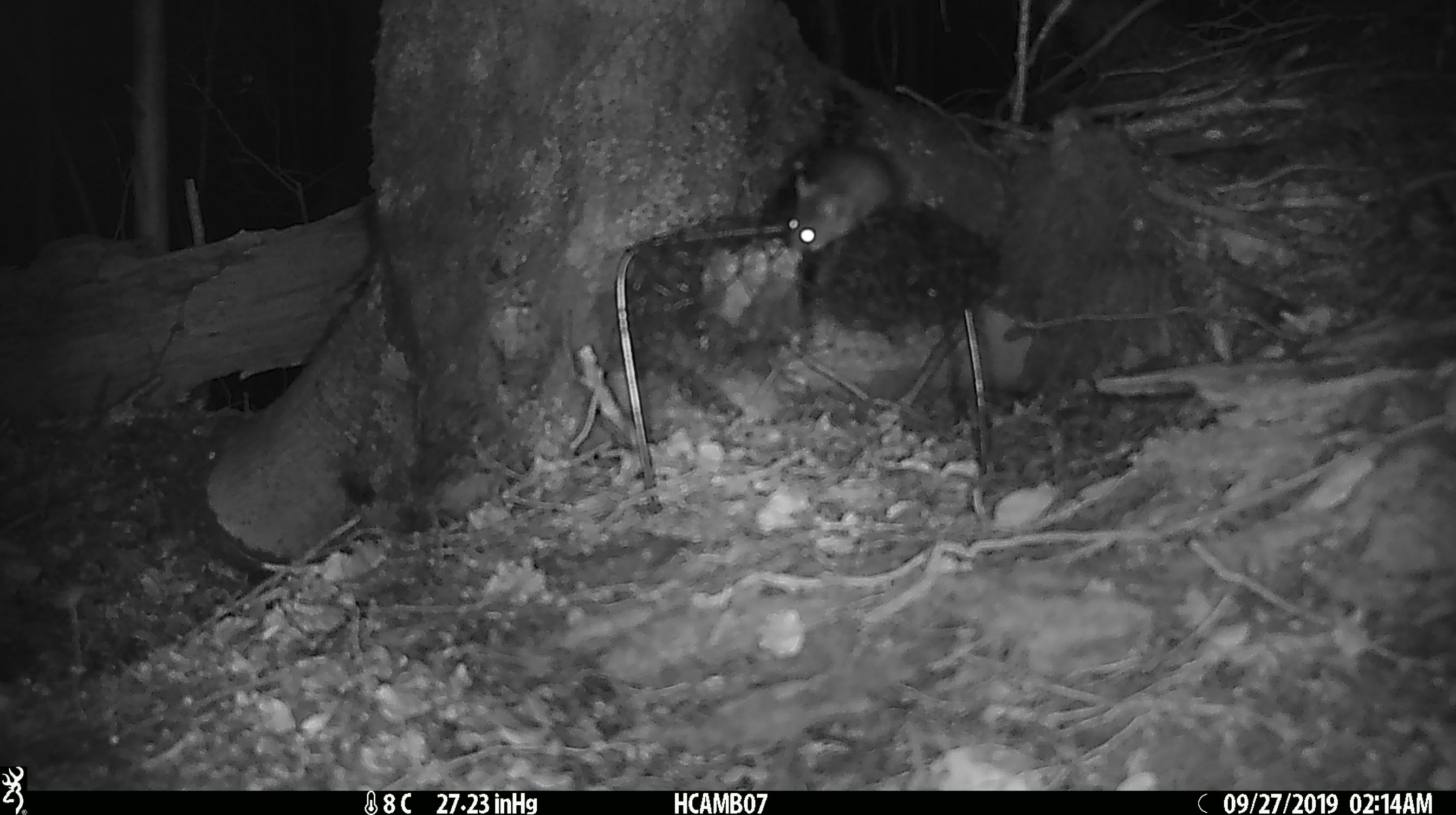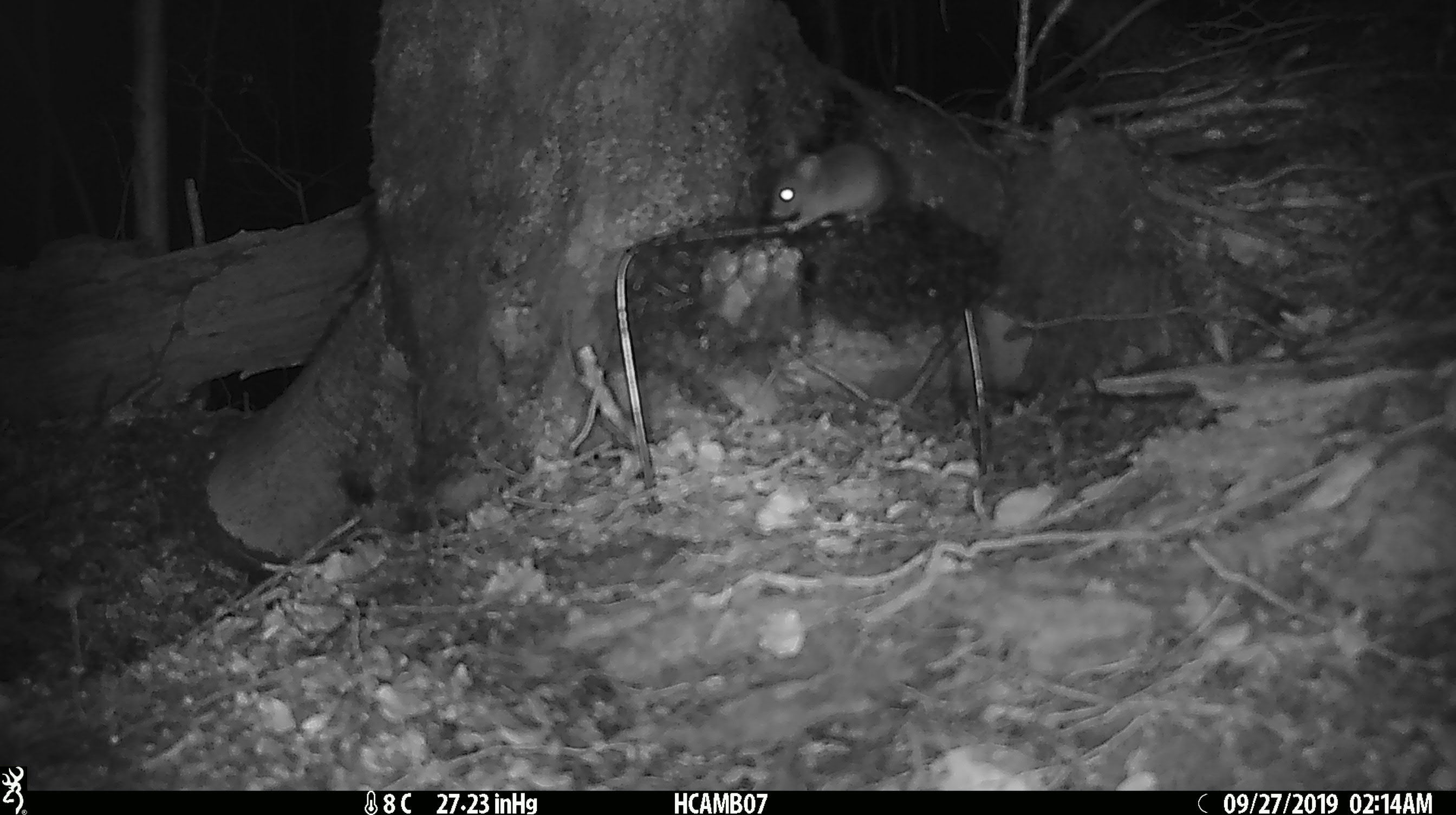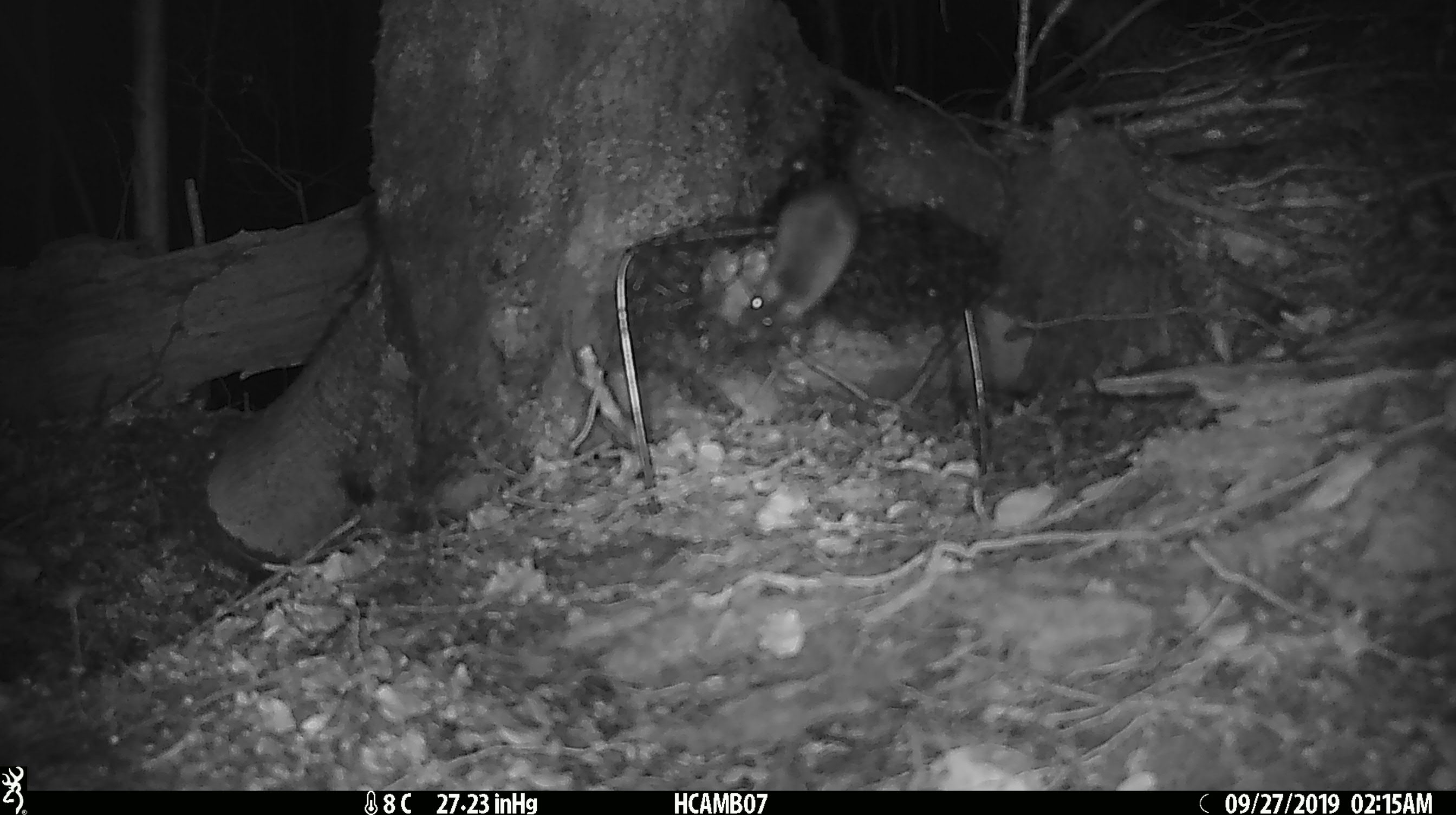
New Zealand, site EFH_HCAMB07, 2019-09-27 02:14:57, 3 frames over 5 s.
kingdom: Animalia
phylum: Chordata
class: Mammalia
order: Rodentia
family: Muridae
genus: Mus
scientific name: Mus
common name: mouse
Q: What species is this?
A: Mouse (Mus).